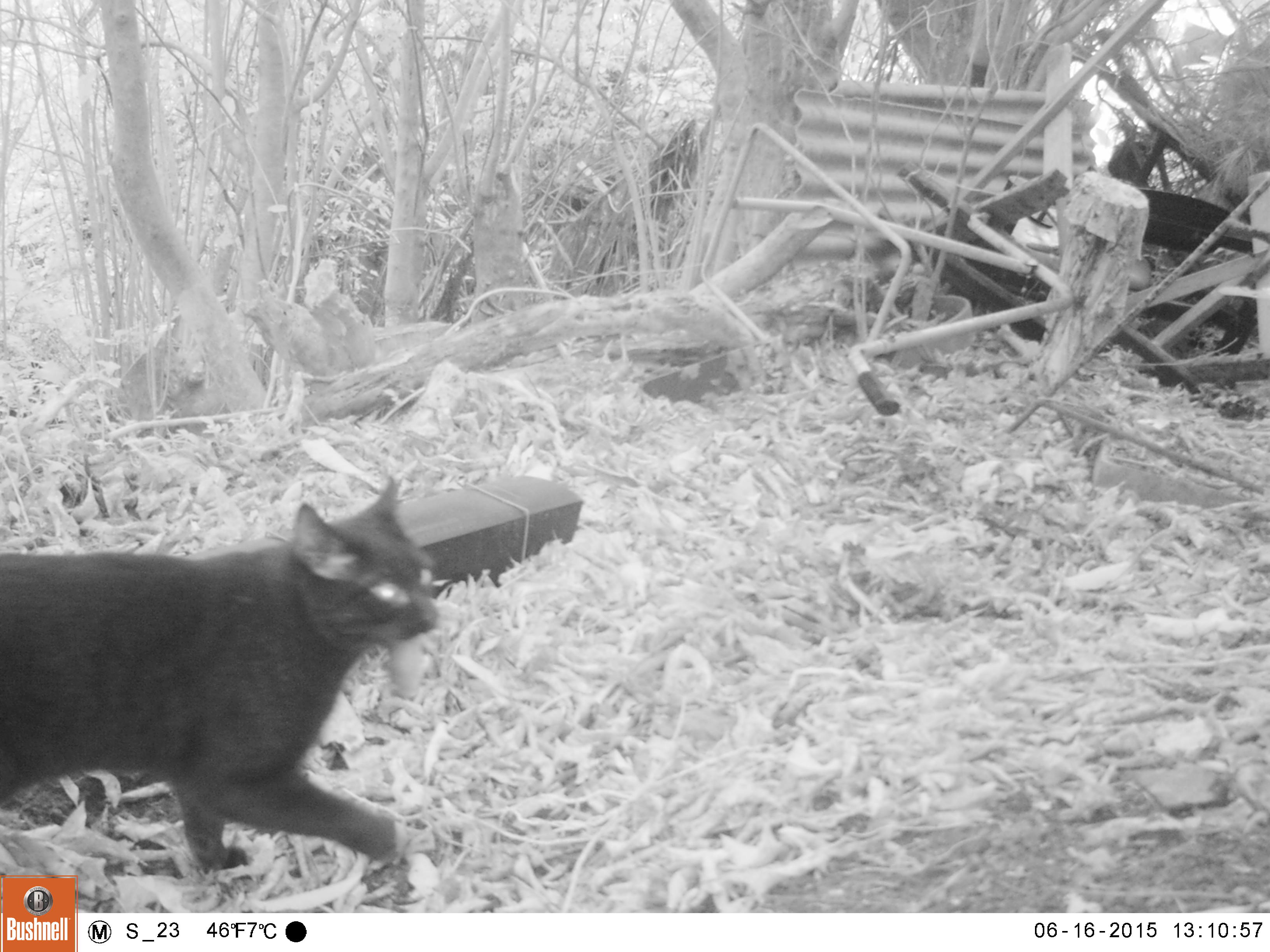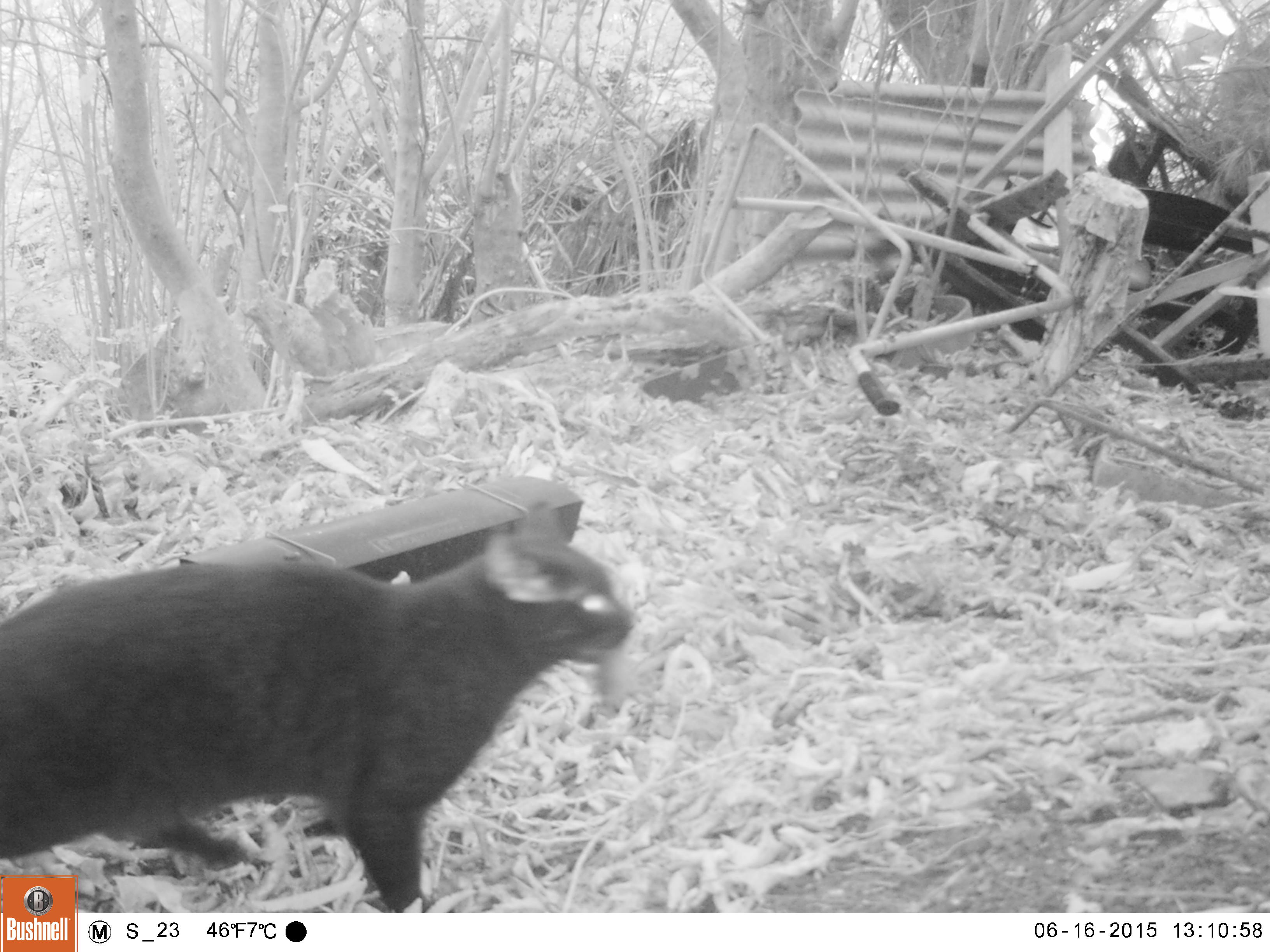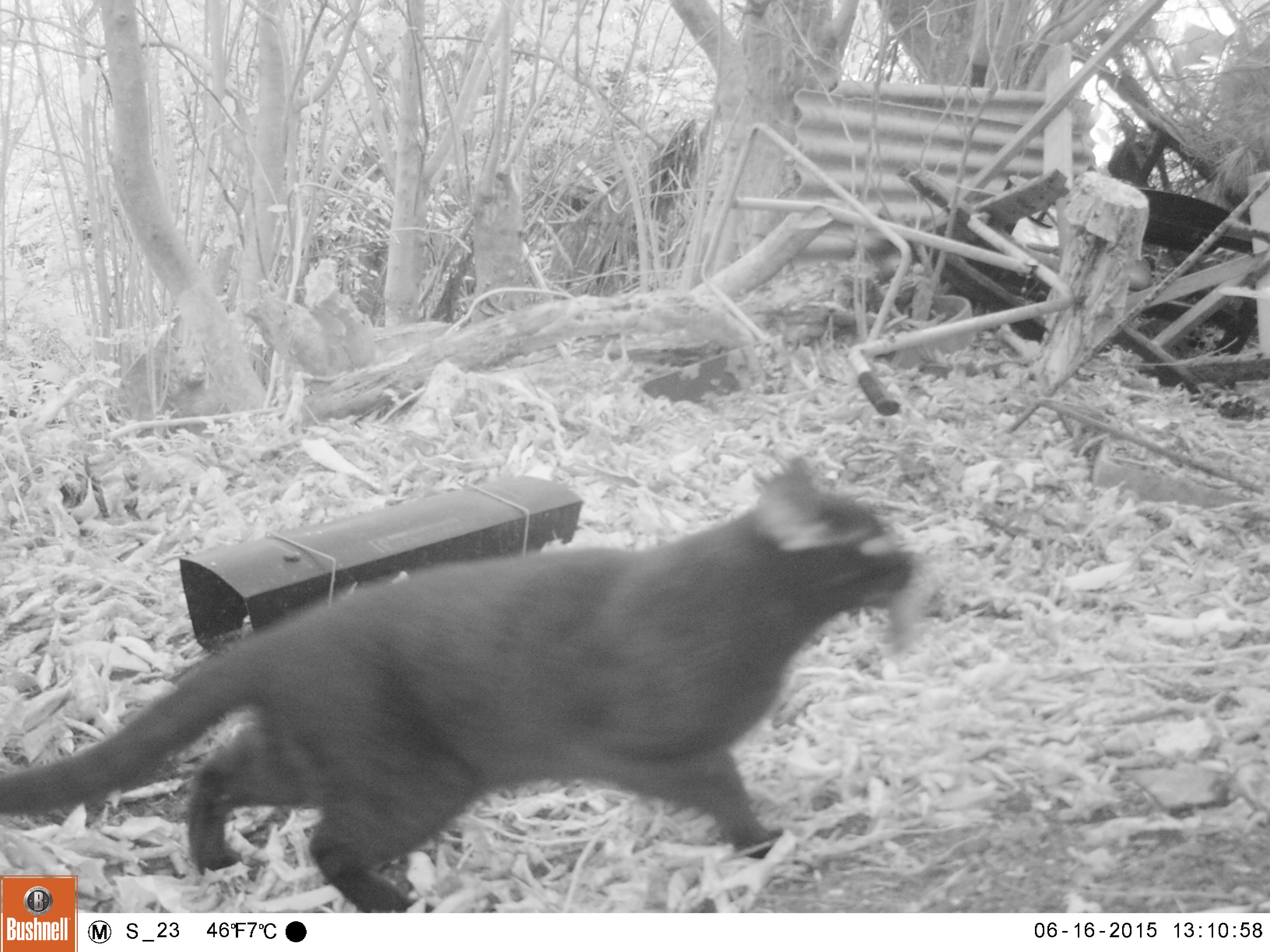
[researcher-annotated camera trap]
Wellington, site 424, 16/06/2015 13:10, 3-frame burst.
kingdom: Animalia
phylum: Chordata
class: Mammalia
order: Carnivora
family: Felidae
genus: Felis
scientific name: Felis catus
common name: cat